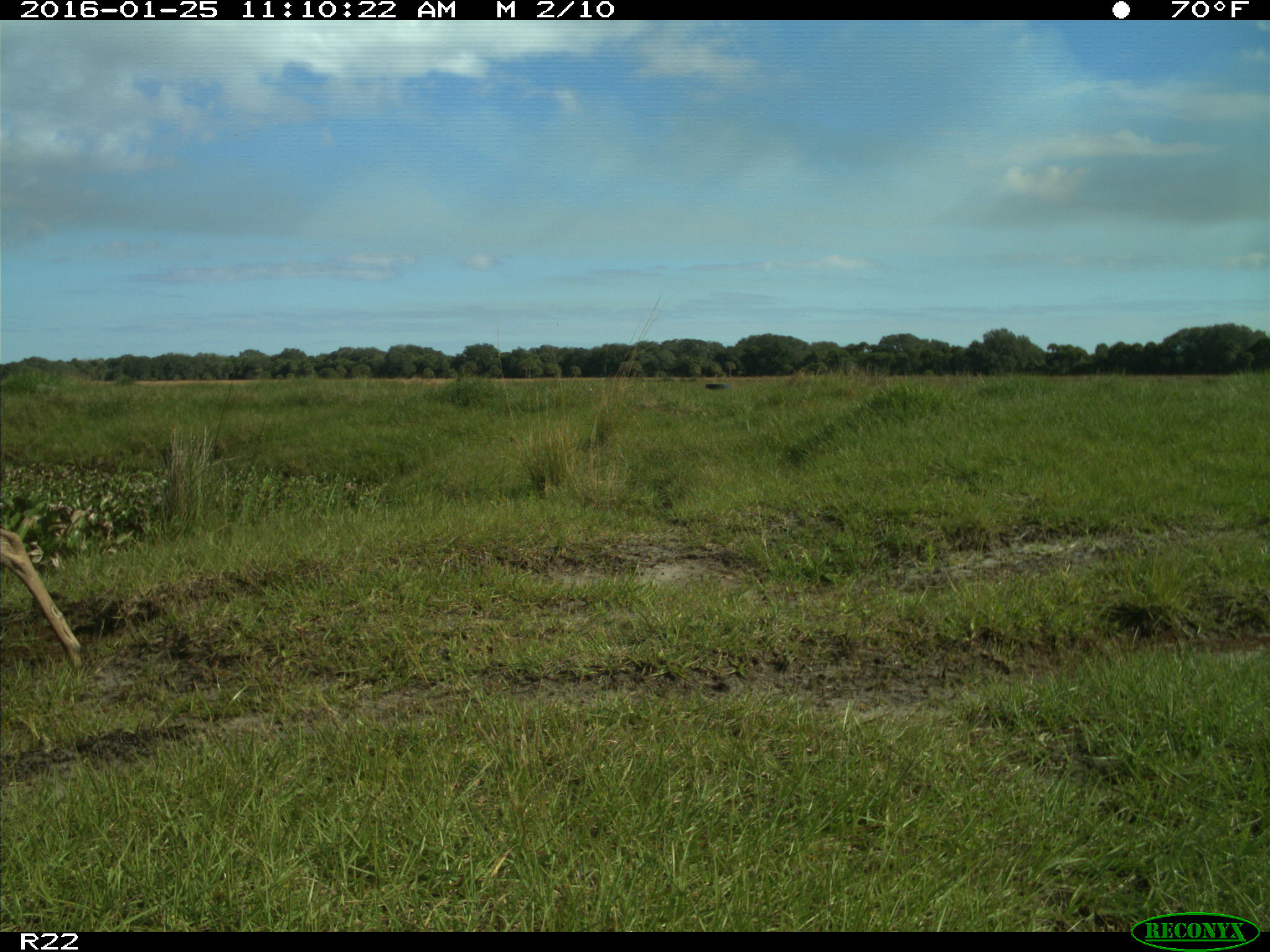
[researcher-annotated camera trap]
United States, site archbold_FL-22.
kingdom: Animalia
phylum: Chordata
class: Mammalia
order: Artiodactyla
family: Cervidae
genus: Odocoileus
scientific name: Odocoileus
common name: deer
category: unidentified deer